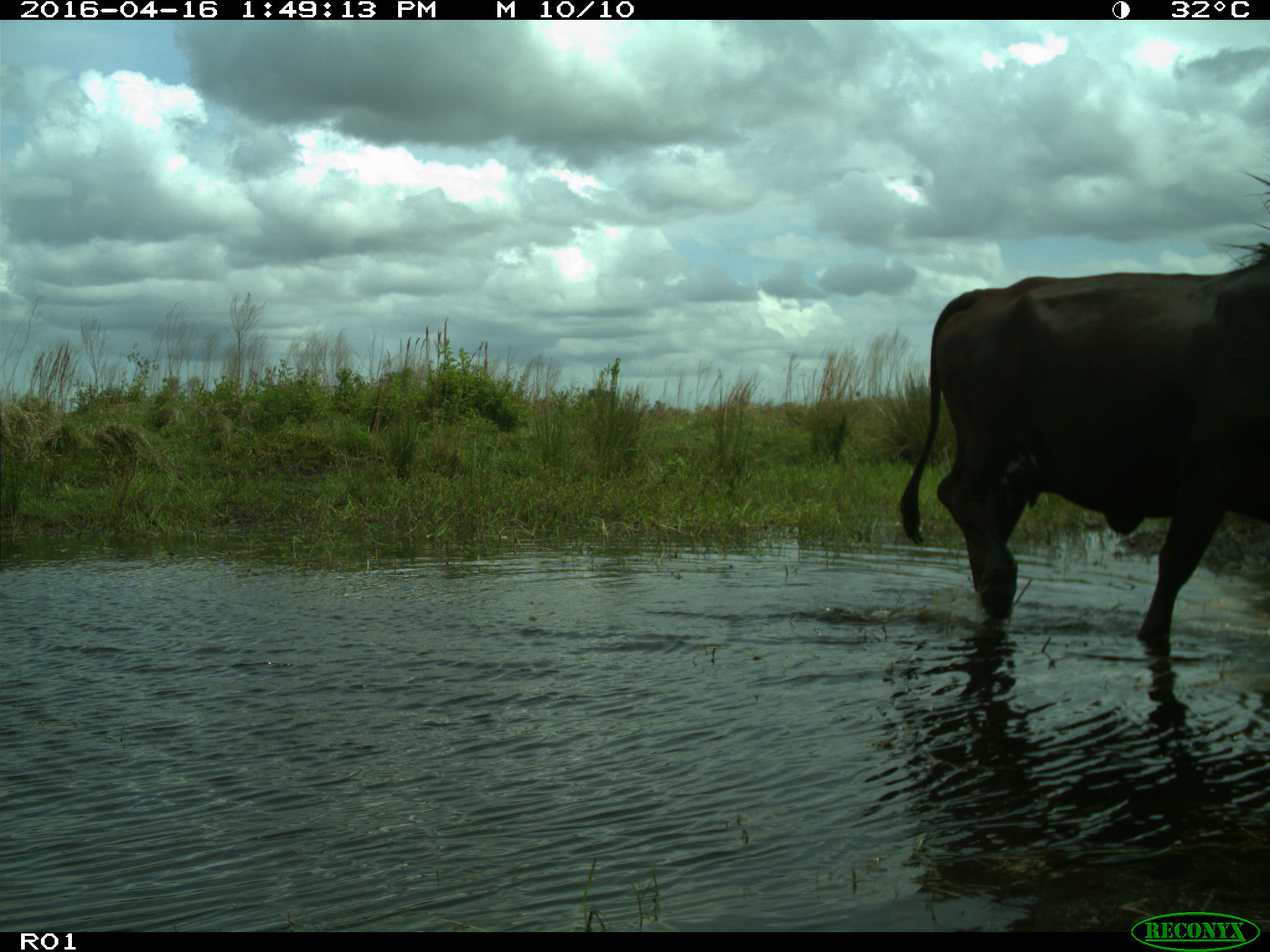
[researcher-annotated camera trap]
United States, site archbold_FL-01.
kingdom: Animalia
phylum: Chordata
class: Mammalia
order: Artiodactyla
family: Bovidae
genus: Bos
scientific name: Bos taurus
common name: domestic cow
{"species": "Bos taurus (domestic cow)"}